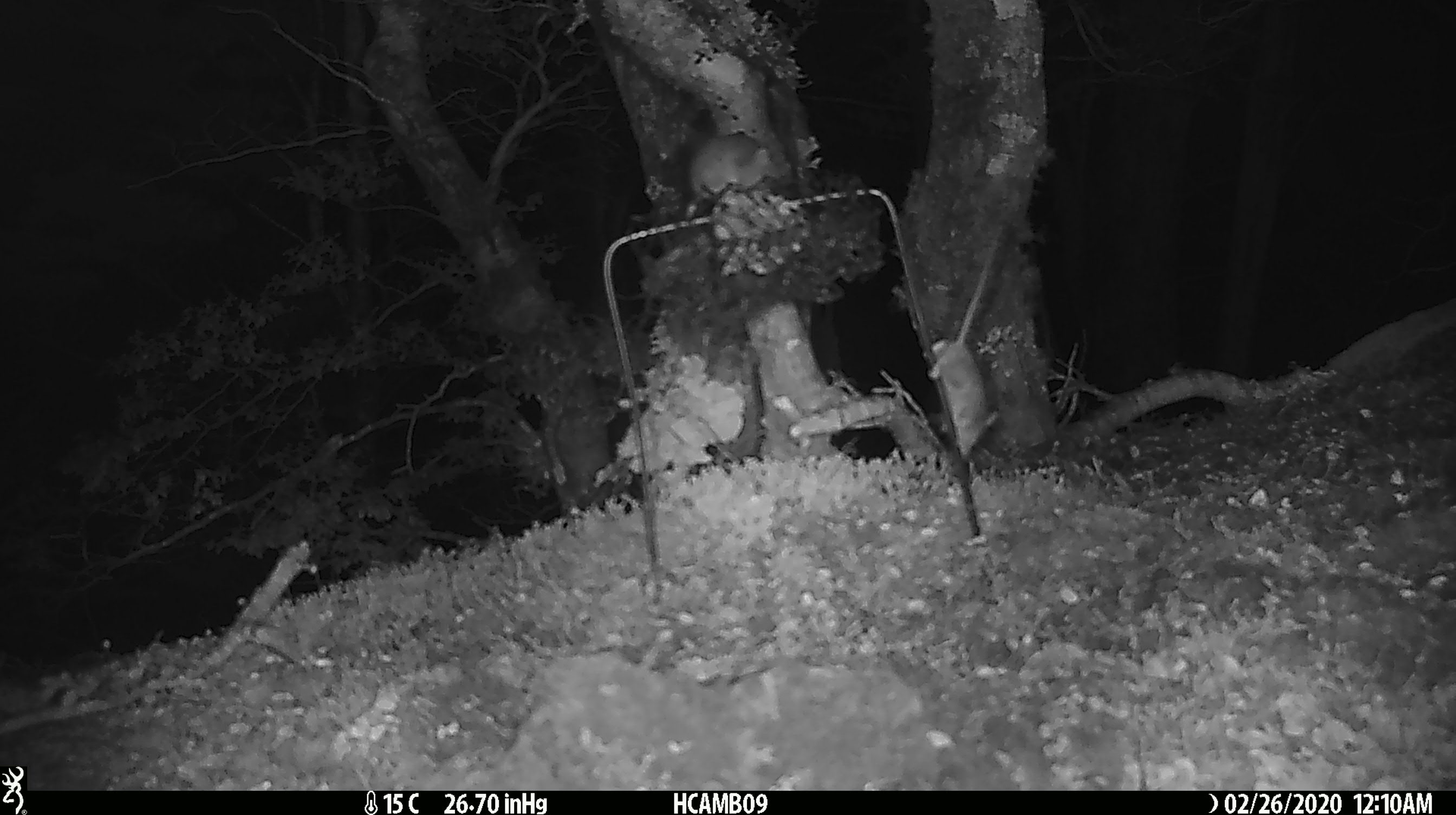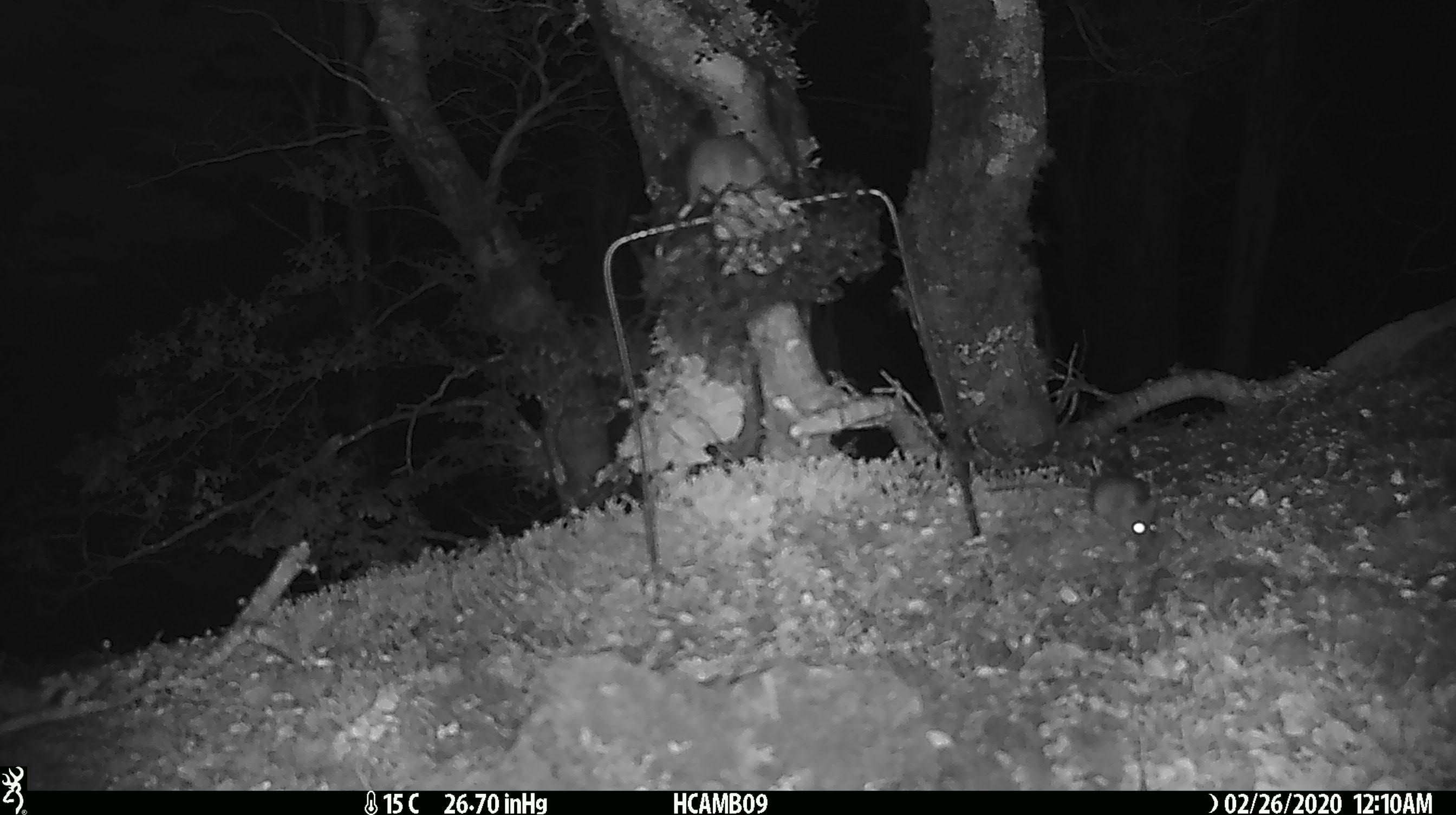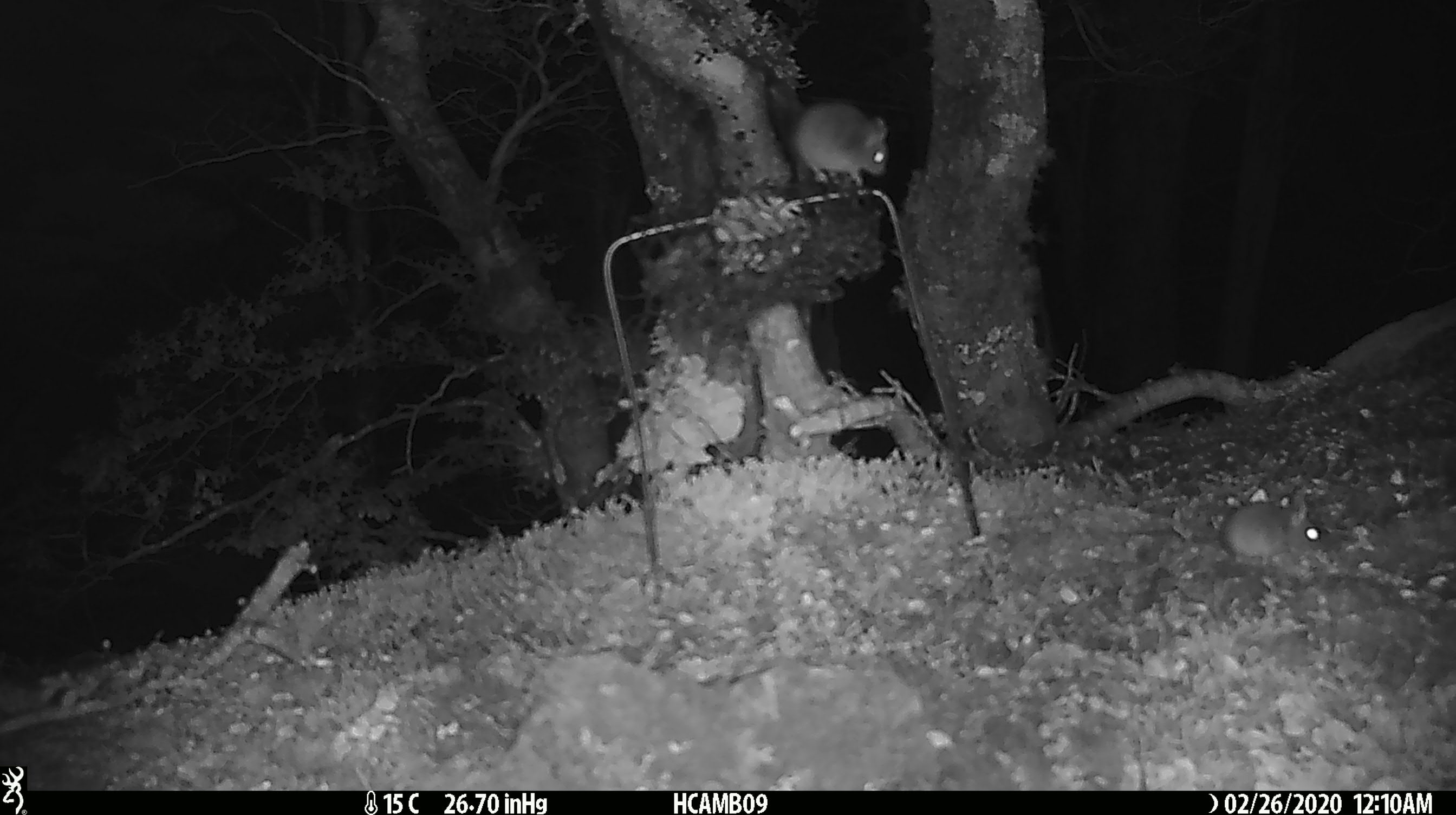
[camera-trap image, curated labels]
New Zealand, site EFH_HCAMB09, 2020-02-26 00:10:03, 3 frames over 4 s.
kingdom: Animalia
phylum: Chordata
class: Mammalia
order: Rodentia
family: Muridae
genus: Mus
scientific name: Mus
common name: mouse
Mouse (Mus).